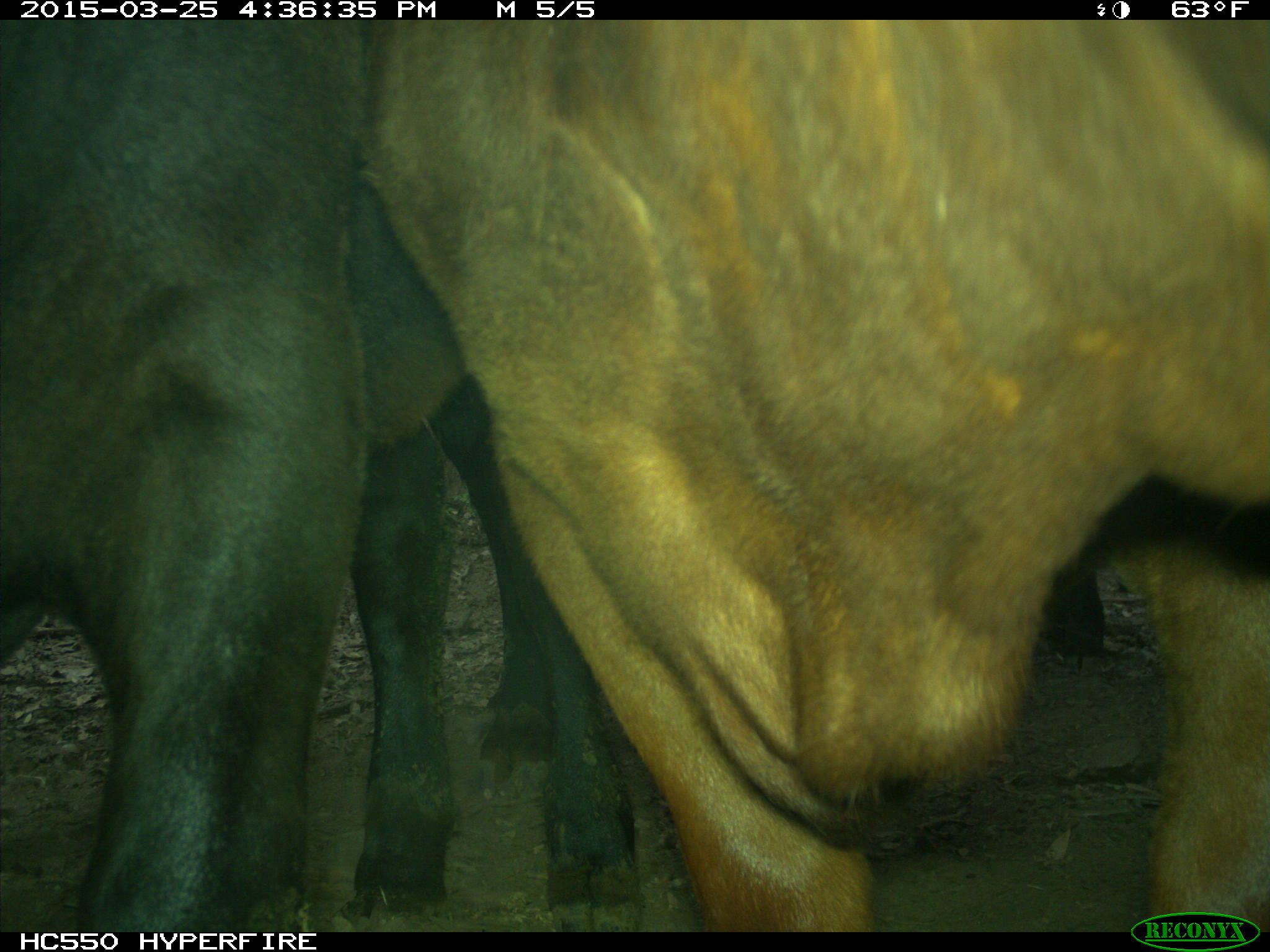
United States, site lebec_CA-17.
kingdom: Animalia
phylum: Chordata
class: Mammalia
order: Artiodactyla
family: Bovidae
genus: Bos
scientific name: Bos taurus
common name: domestic cow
Bos taurus (domestic cow).